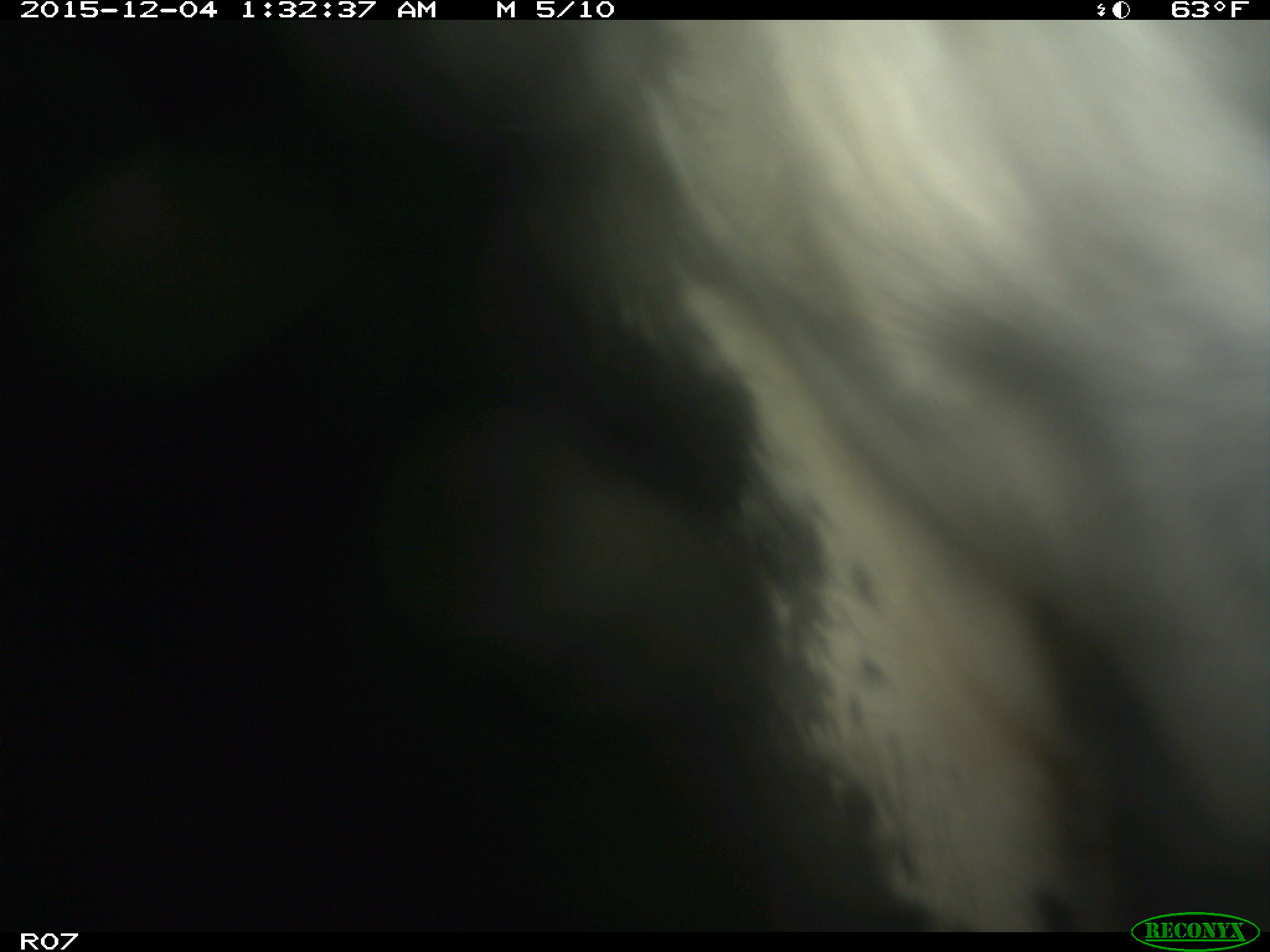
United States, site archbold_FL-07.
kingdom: Animalia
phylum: Chordata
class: Mammalia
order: Artiodactyla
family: Bovidae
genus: Bos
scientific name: Bos taurus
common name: domestic cow